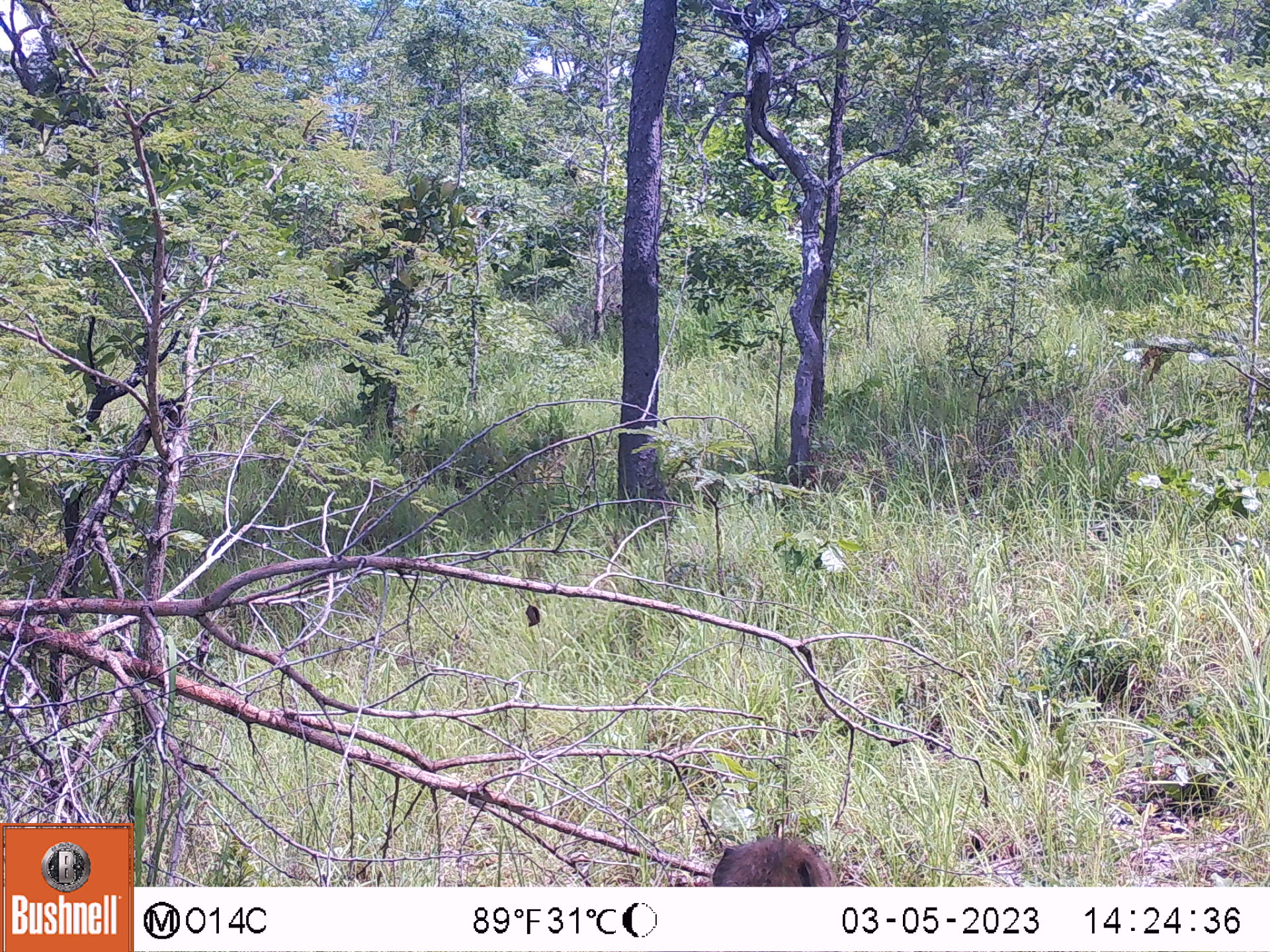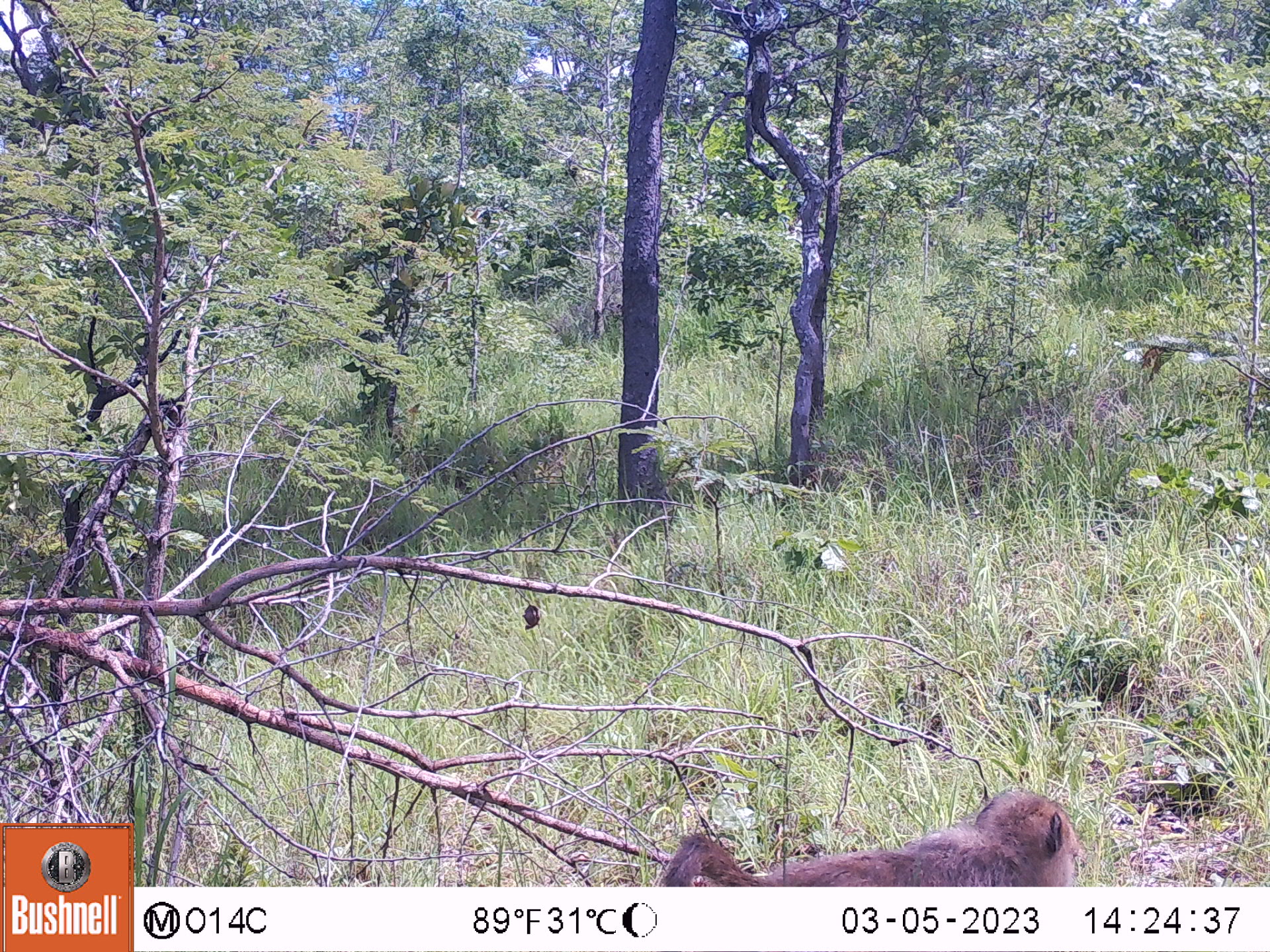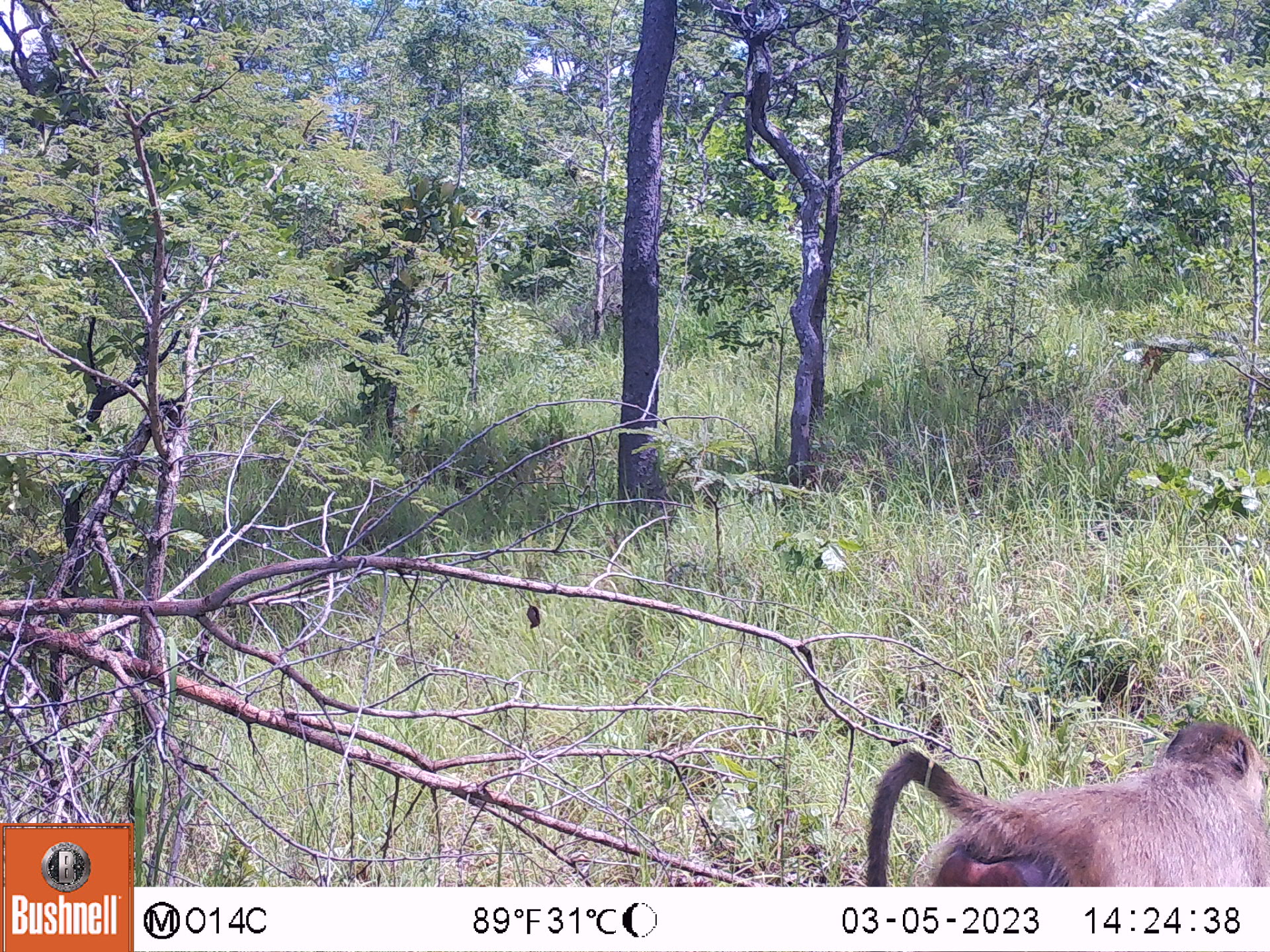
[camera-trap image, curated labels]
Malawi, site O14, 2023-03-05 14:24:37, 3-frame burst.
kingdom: Animalia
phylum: Chordata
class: Mammalia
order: Primates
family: Cercopithecidae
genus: Papio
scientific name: Papio cynocephalus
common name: yellow baboon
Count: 1.